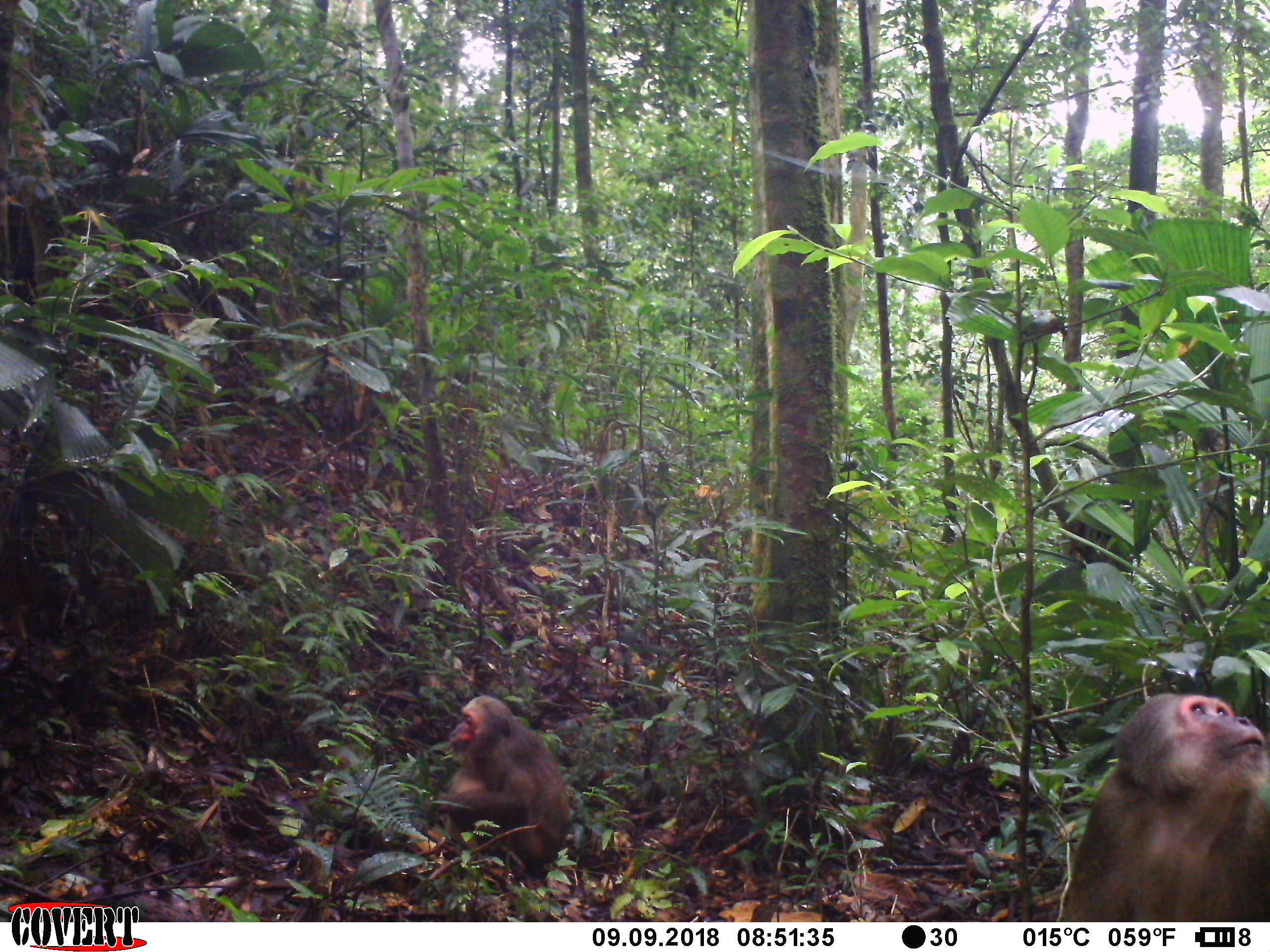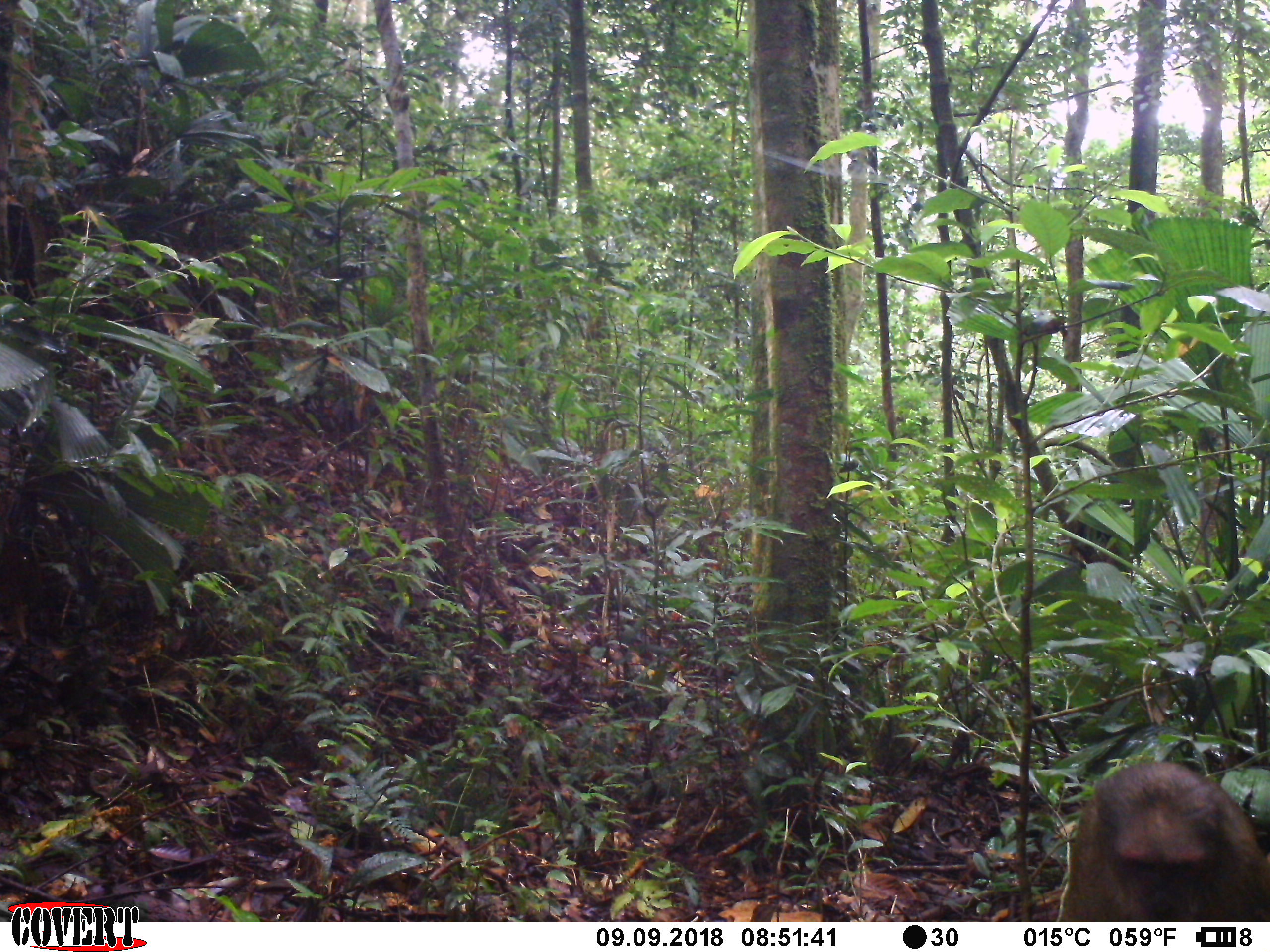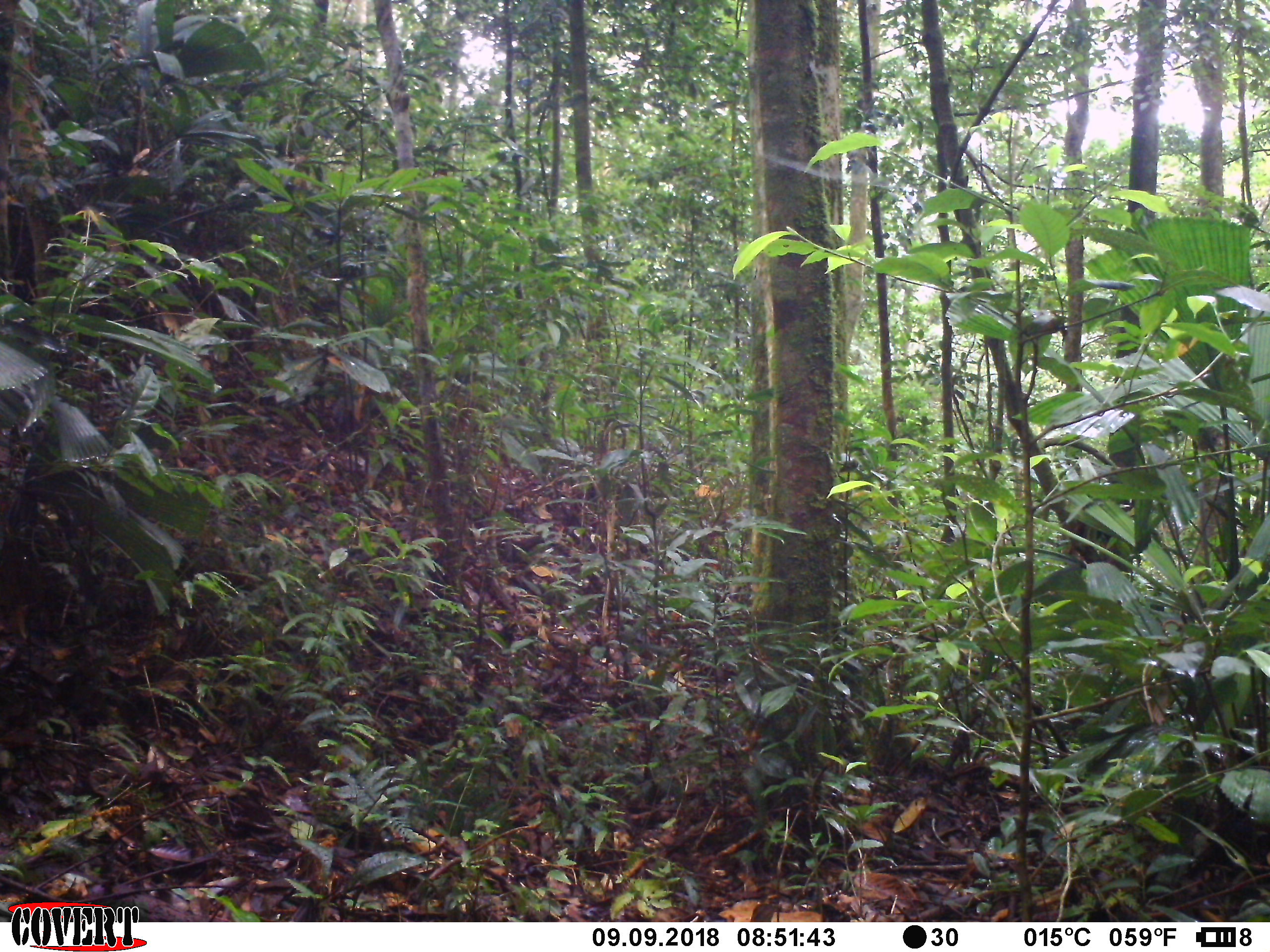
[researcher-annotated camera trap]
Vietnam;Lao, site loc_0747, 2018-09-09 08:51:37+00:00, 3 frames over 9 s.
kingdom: Animalia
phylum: Chordata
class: Mammalia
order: Primates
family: Cercopithecidae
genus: Macaca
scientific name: Macaca arctoides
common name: stump-tailed macaque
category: stump tailed macaque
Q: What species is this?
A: Stump tailed macaque (stump-tailed macaque) (Macaca arctoides).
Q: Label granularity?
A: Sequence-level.